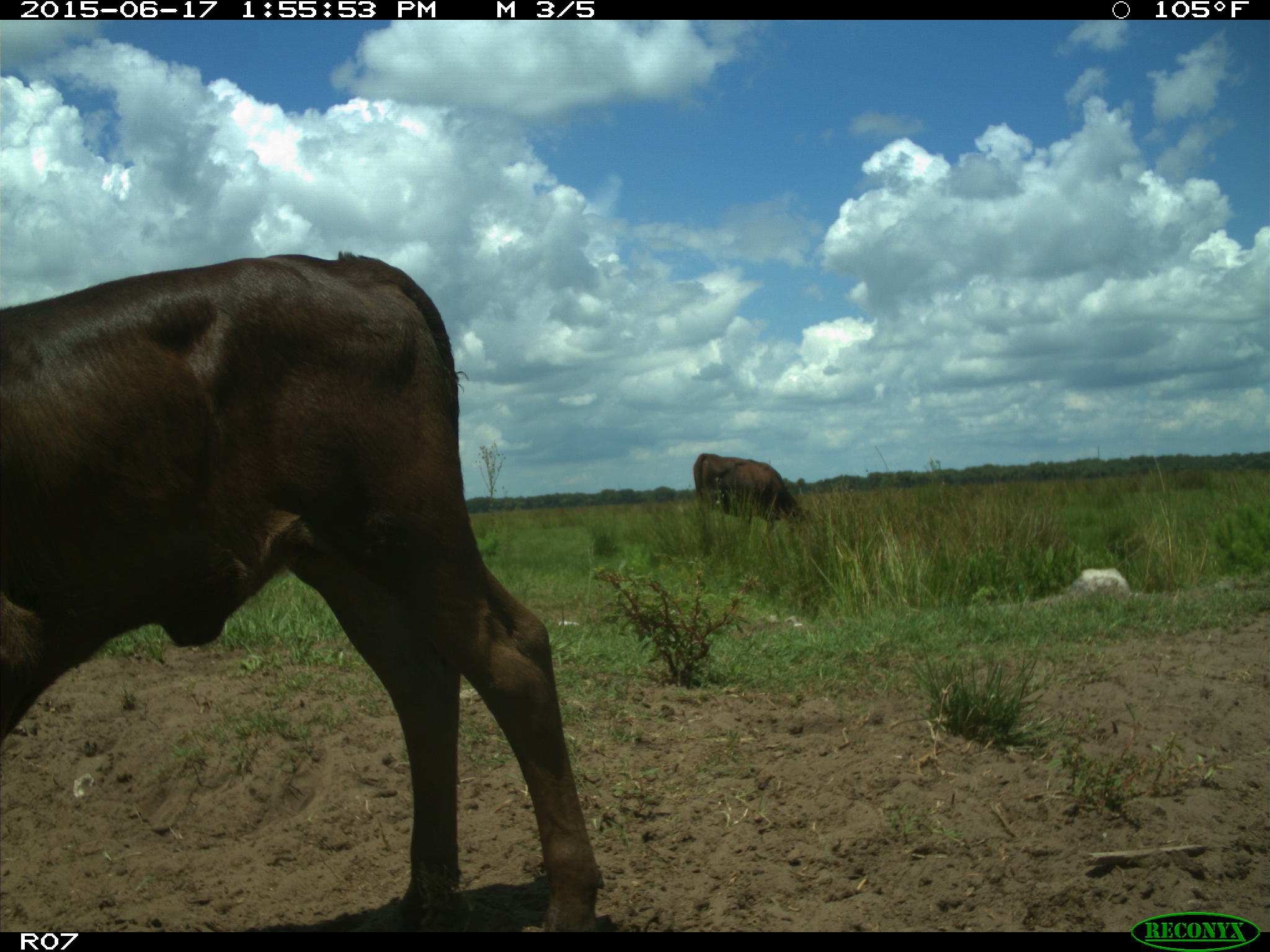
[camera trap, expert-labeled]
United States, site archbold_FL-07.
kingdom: Animalia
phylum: Chordata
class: Mammalia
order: Artiodactyla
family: Bovidae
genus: Bos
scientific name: Bos taurus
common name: domestic cow